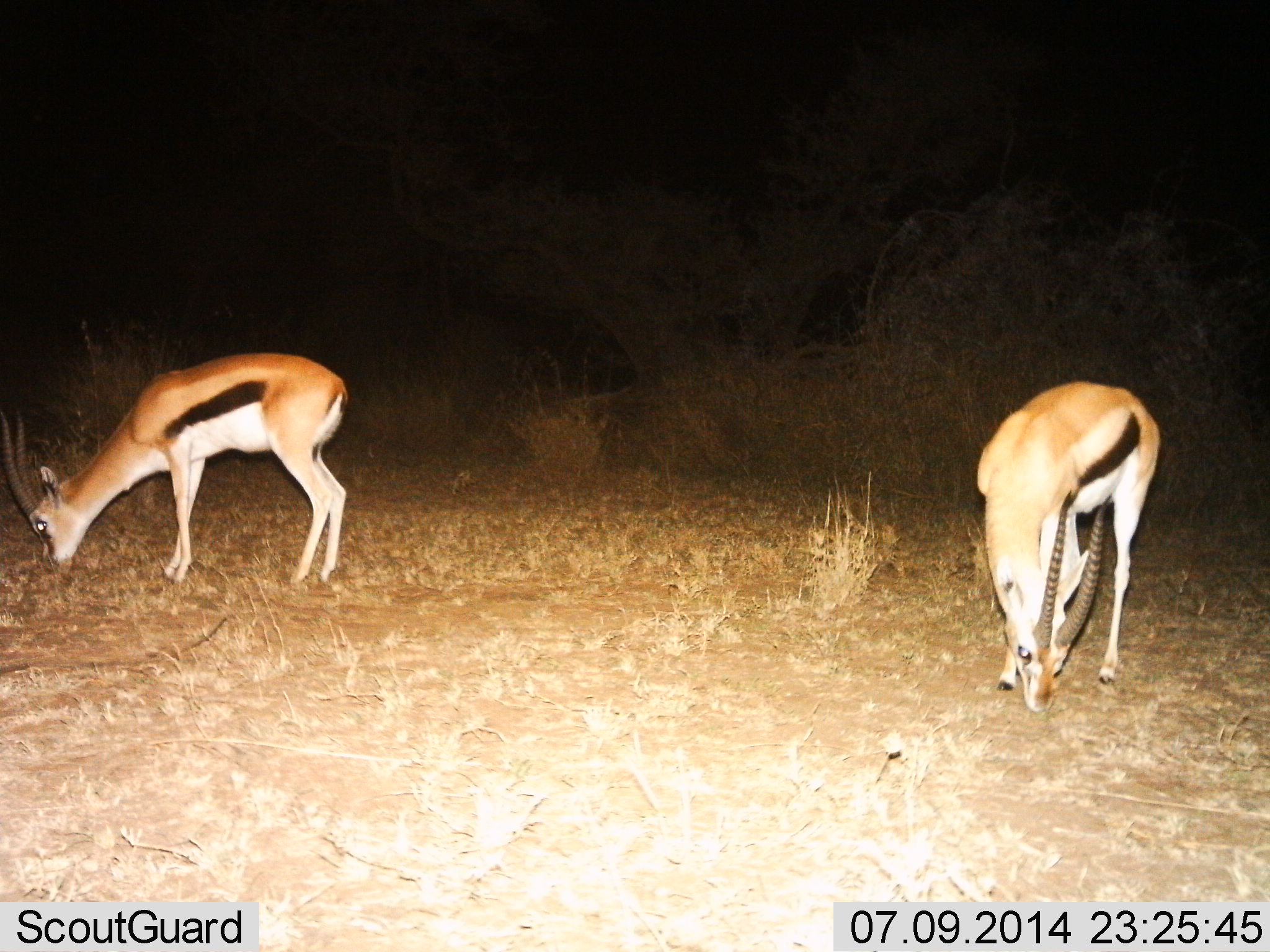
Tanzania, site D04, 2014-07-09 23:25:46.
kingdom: Animalia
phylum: Chordata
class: Mammalia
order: Artiodactyla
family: Bovidae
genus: Eudorcas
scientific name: Eudorcas thomsonii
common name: thomson's gazelle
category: gazellethomsons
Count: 2.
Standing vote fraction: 30%.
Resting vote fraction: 0%.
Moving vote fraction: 0%.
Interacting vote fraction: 0%.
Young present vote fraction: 0%.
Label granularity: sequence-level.